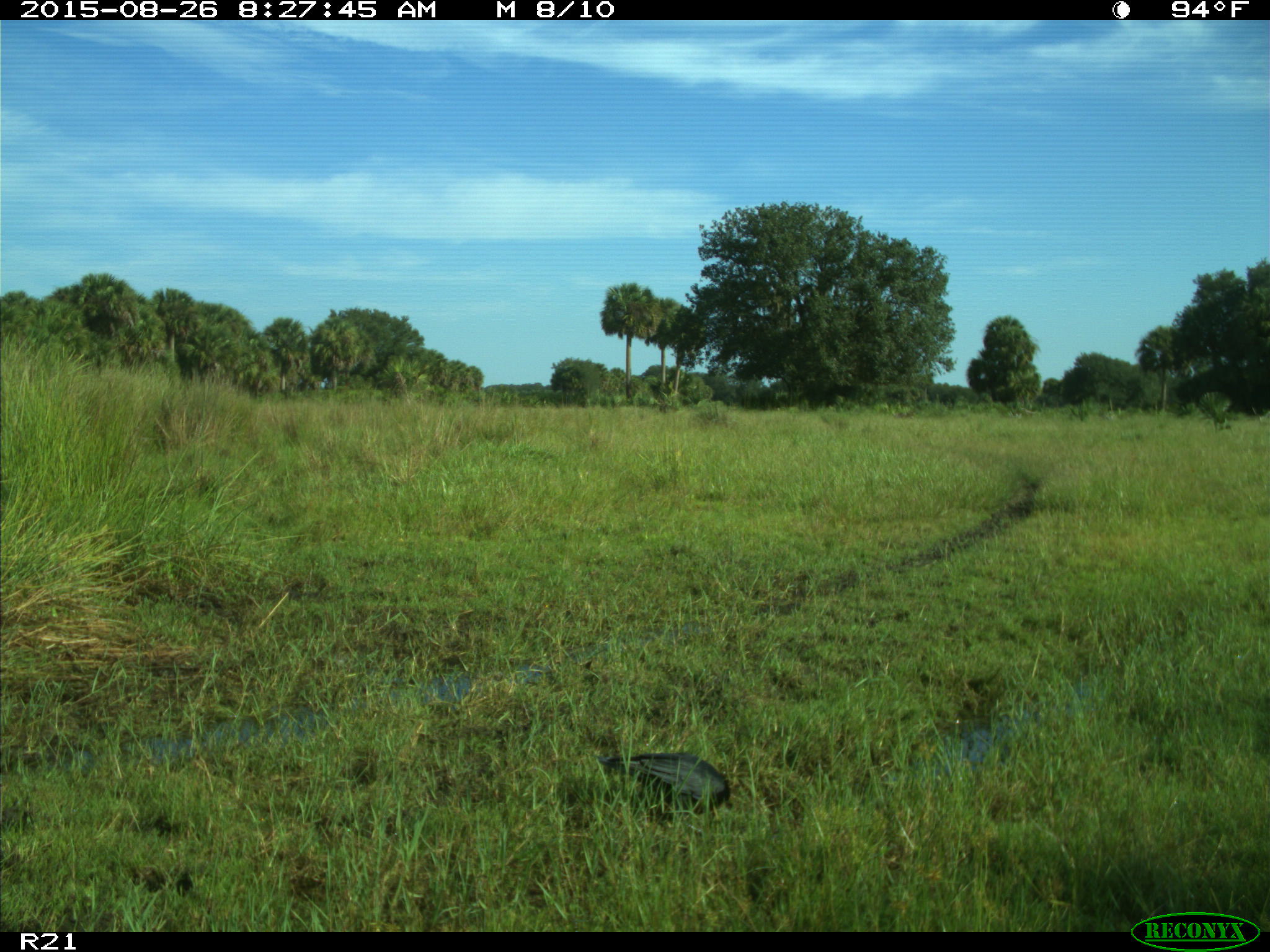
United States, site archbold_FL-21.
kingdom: Animalia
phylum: Chordata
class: Aves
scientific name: Aves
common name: birds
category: unidentified bird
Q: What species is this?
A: Unidentified bird (birds) (Aves).